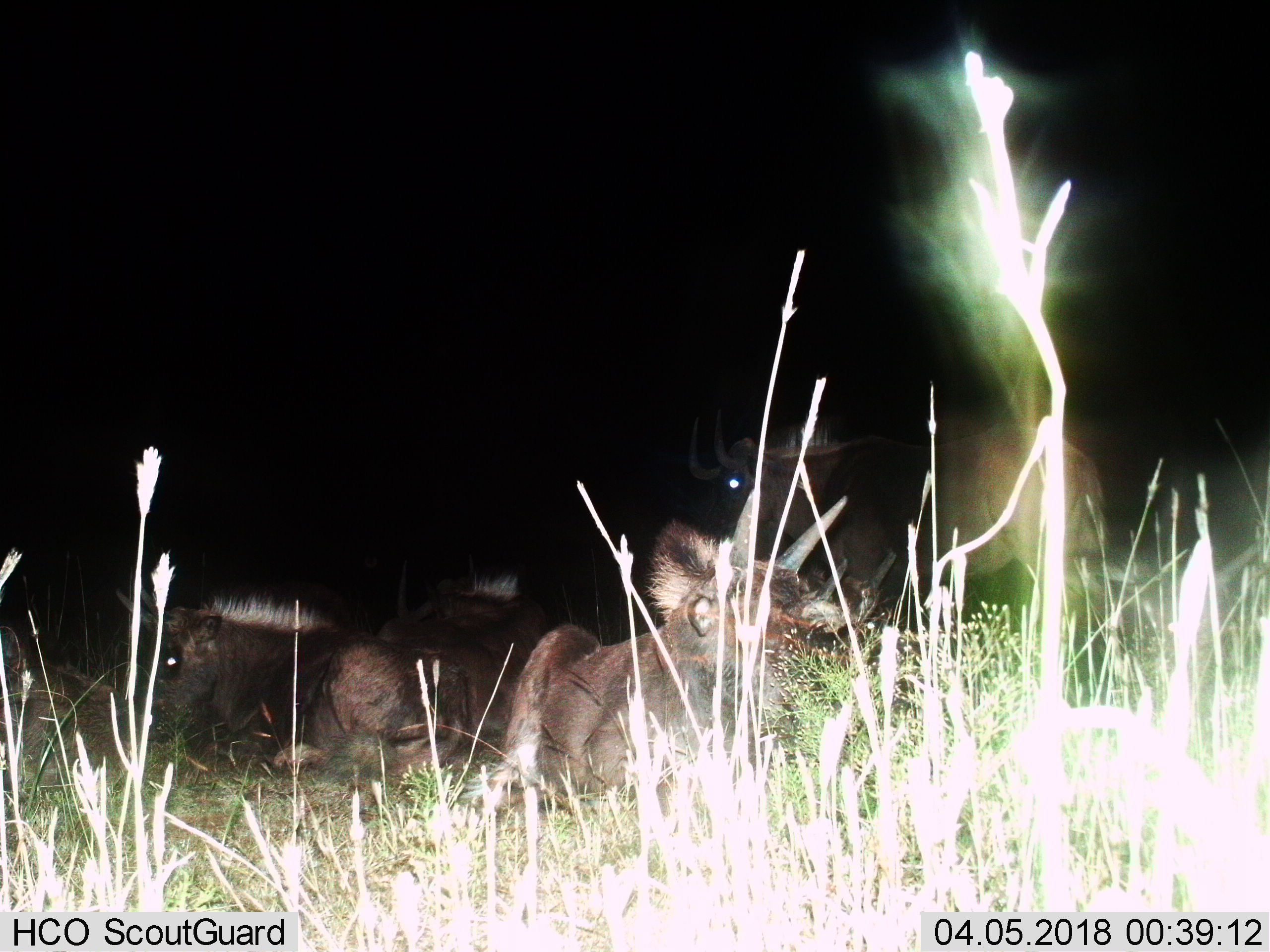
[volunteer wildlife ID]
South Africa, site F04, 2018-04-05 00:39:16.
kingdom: Animalia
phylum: Chordata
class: Mammalia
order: Artiodactyla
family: Bovidae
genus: Connochaetes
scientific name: Connochaetes gnou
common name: black wildebeest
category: wildebeestblack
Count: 5.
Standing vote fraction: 60%.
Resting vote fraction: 80%.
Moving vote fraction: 0%.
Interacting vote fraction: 0%.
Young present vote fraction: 40%.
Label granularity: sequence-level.